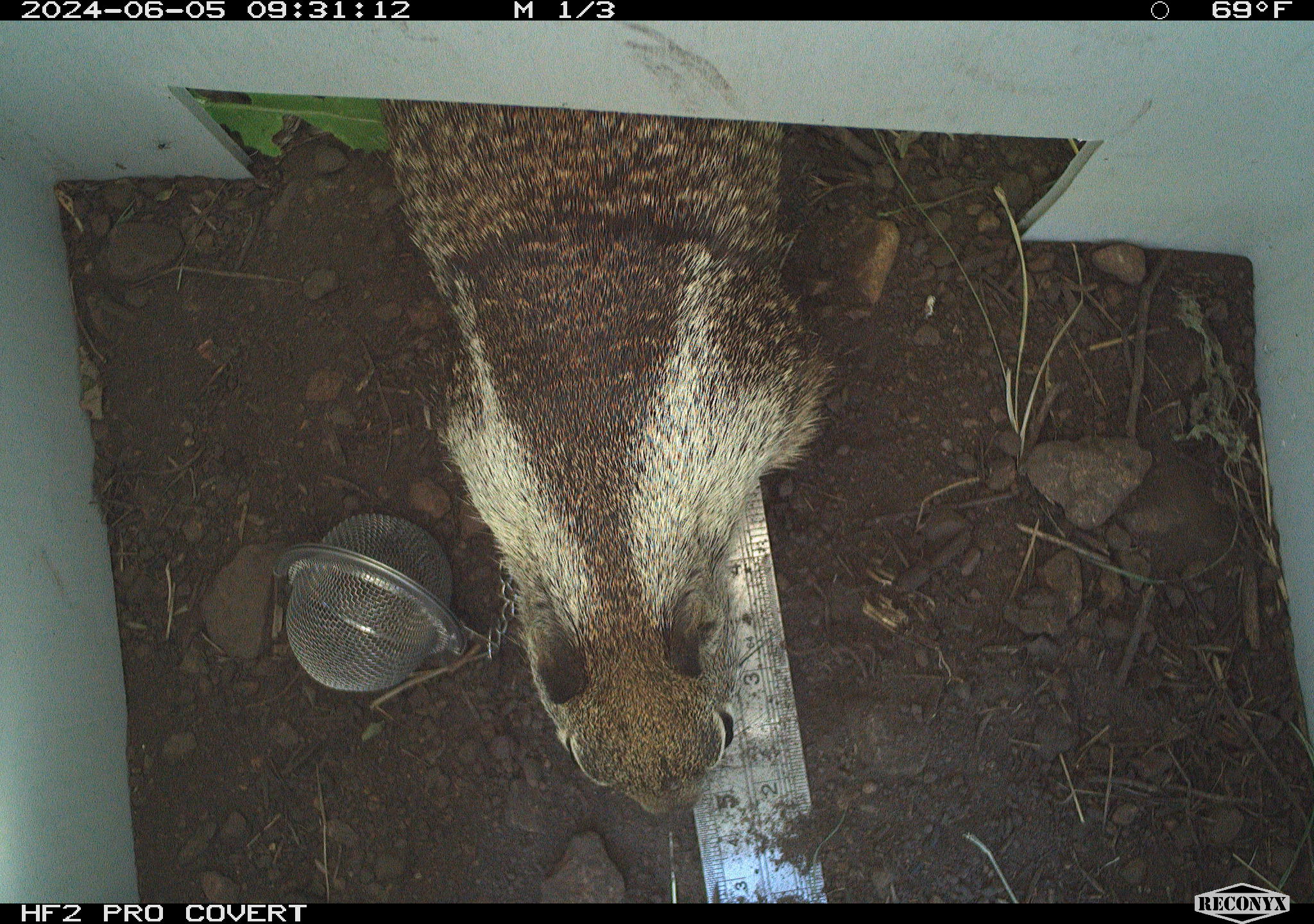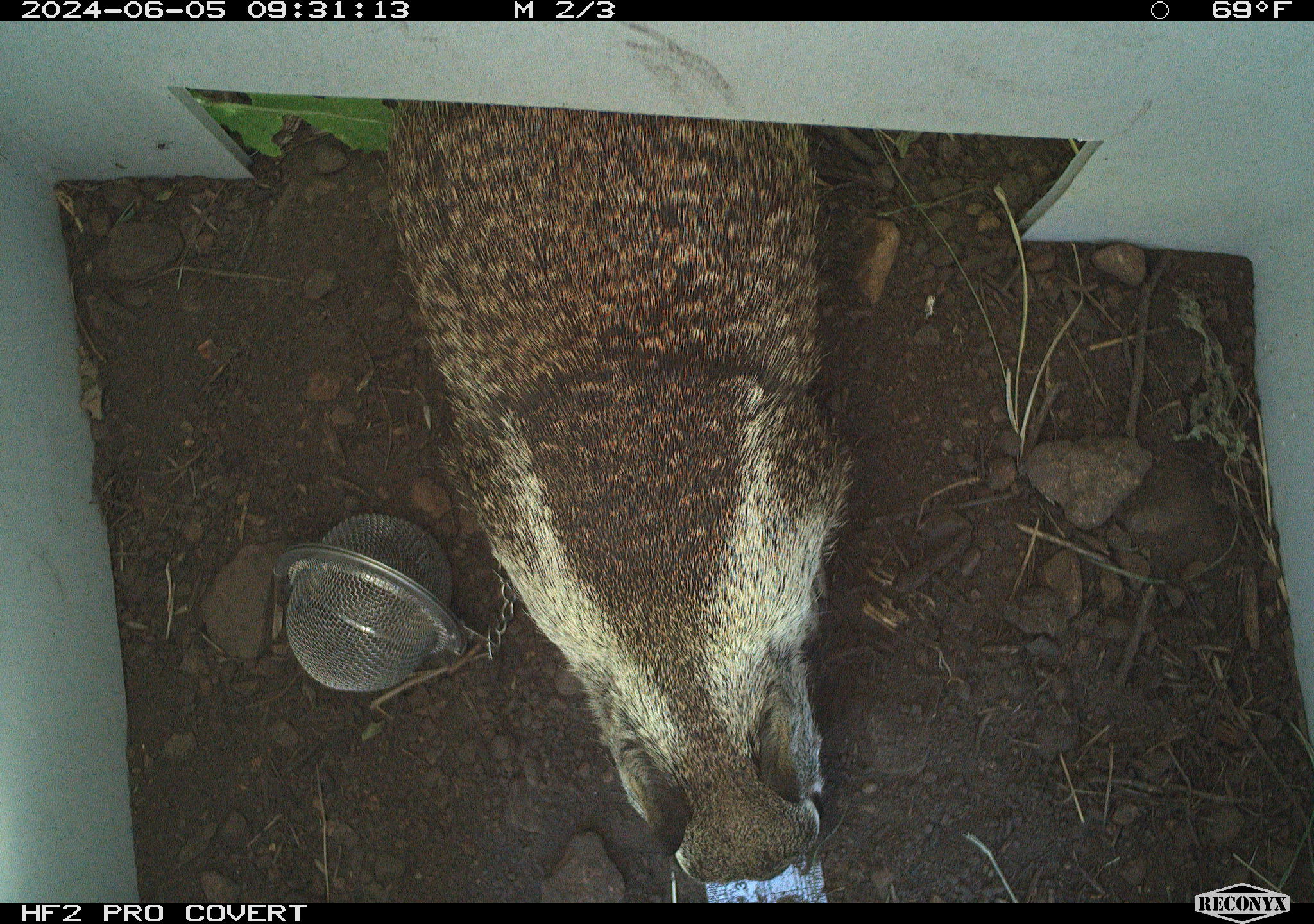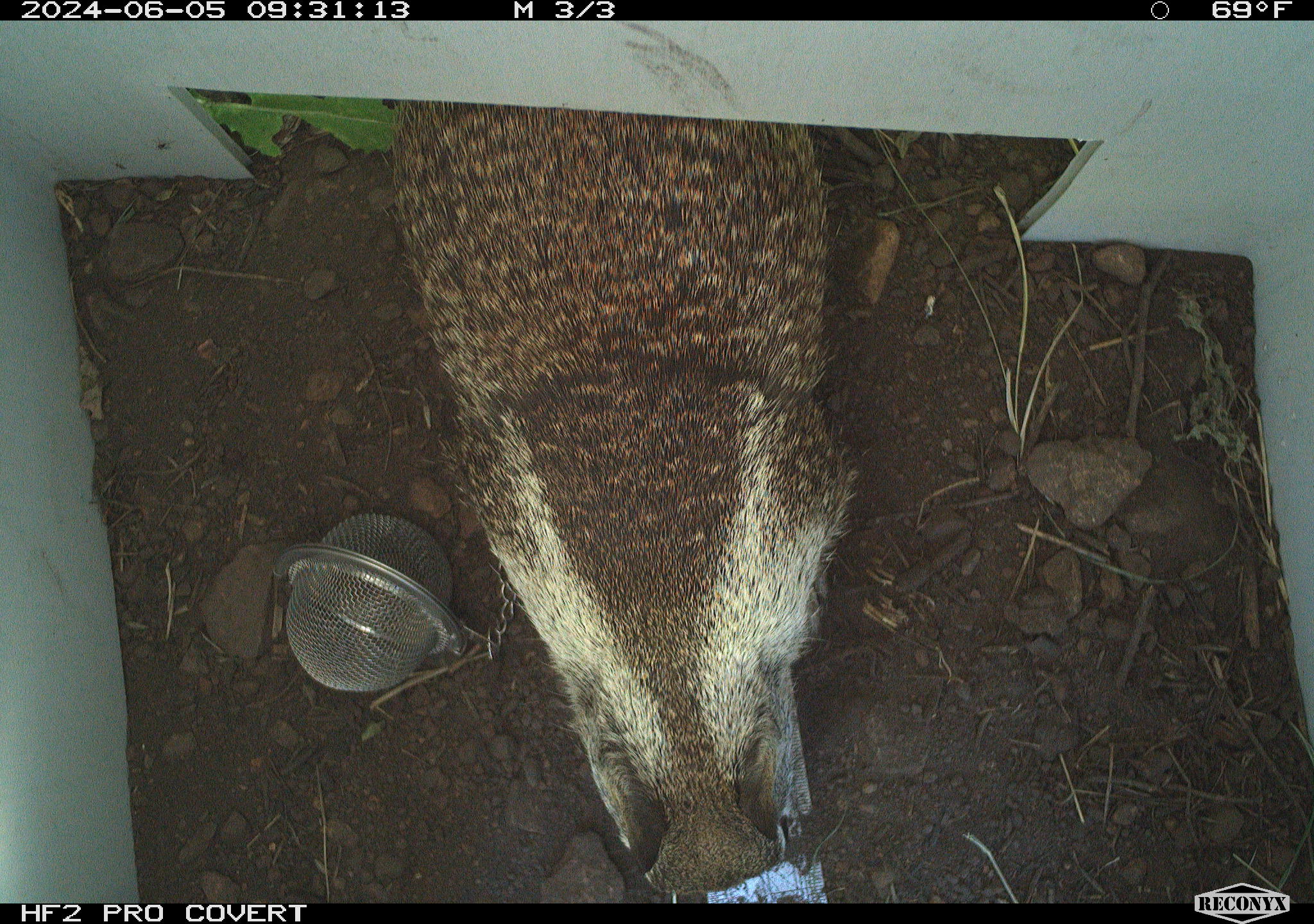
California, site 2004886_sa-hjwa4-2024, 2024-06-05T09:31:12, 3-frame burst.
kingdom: Animalia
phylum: Chordata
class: Mammalia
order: Rodentia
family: Sciuridae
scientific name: Sciuridae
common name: squirrels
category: sciuridae family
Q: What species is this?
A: Sciuridae family (squirrels) (Sciuridae).